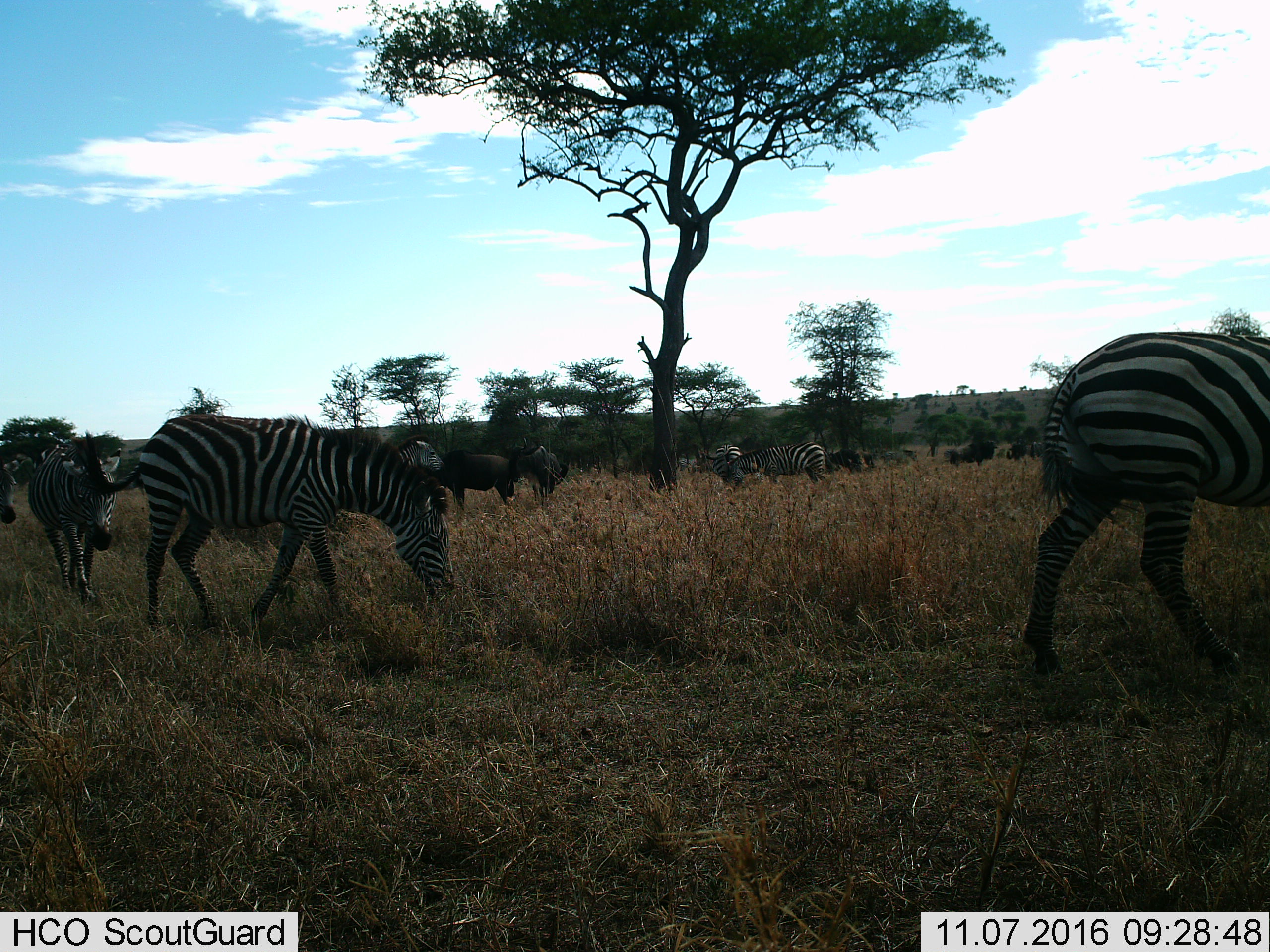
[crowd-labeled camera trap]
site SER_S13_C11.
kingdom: Animalia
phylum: Chordata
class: Mammalia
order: Perissodactyla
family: Equidae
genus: Equus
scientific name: Equus quagga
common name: plains zebra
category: zebraplains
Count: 6.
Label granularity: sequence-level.